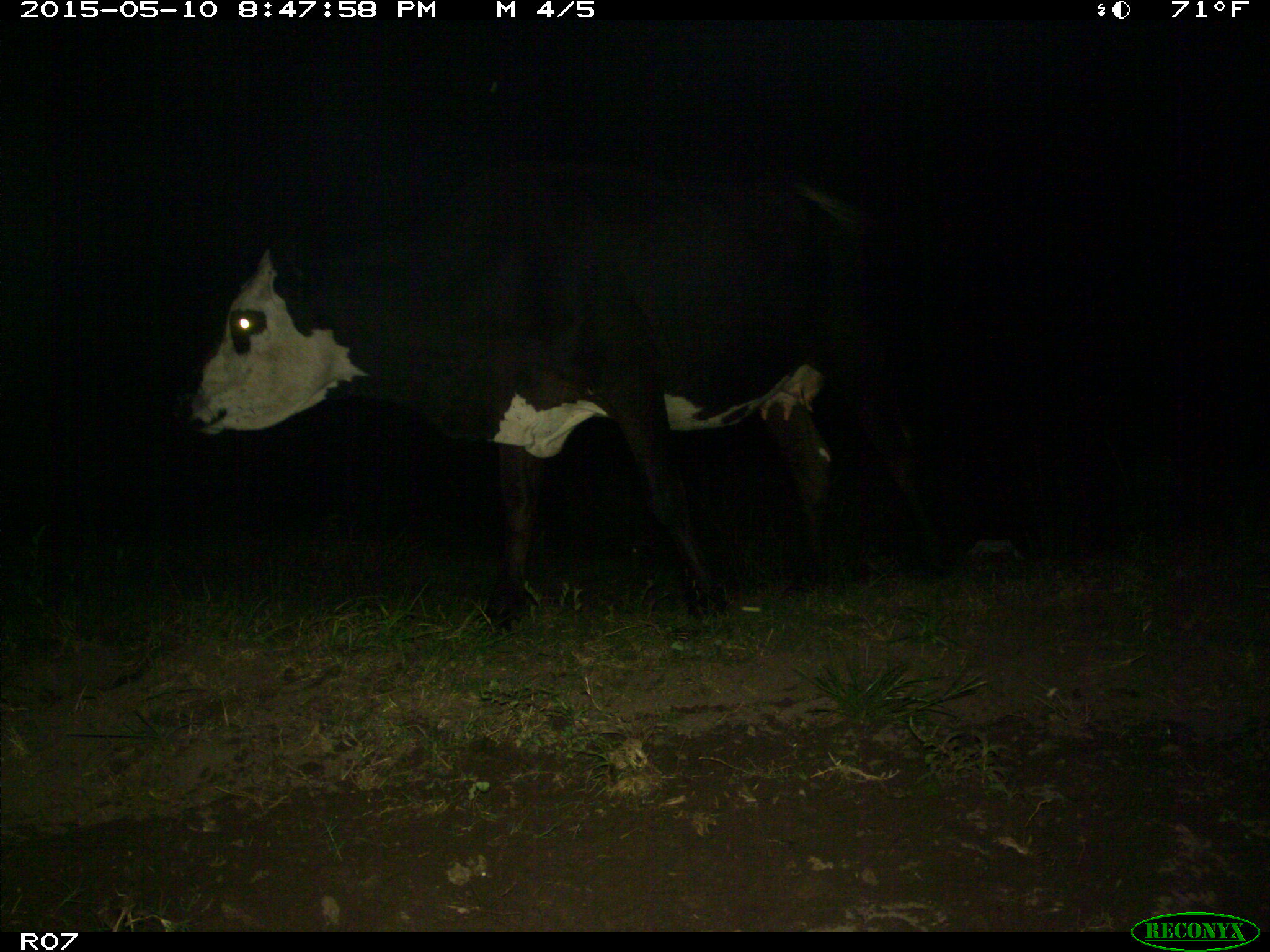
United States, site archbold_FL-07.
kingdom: Animalia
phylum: Chordata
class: Mammalia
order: Artiodactyla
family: Bovidae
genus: Bos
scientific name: Bos taurus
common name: domestic cow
Bos taurus (domestic cow).